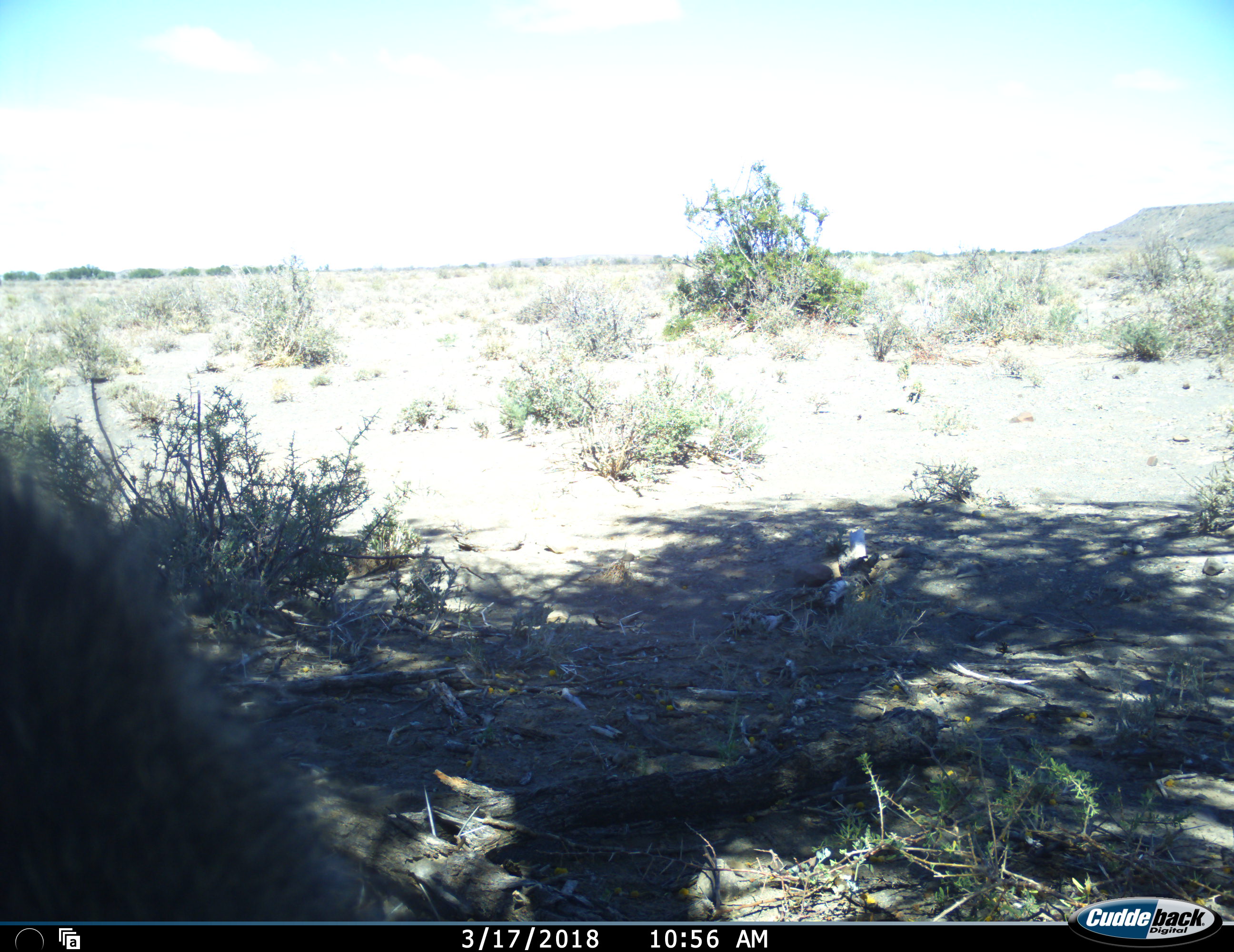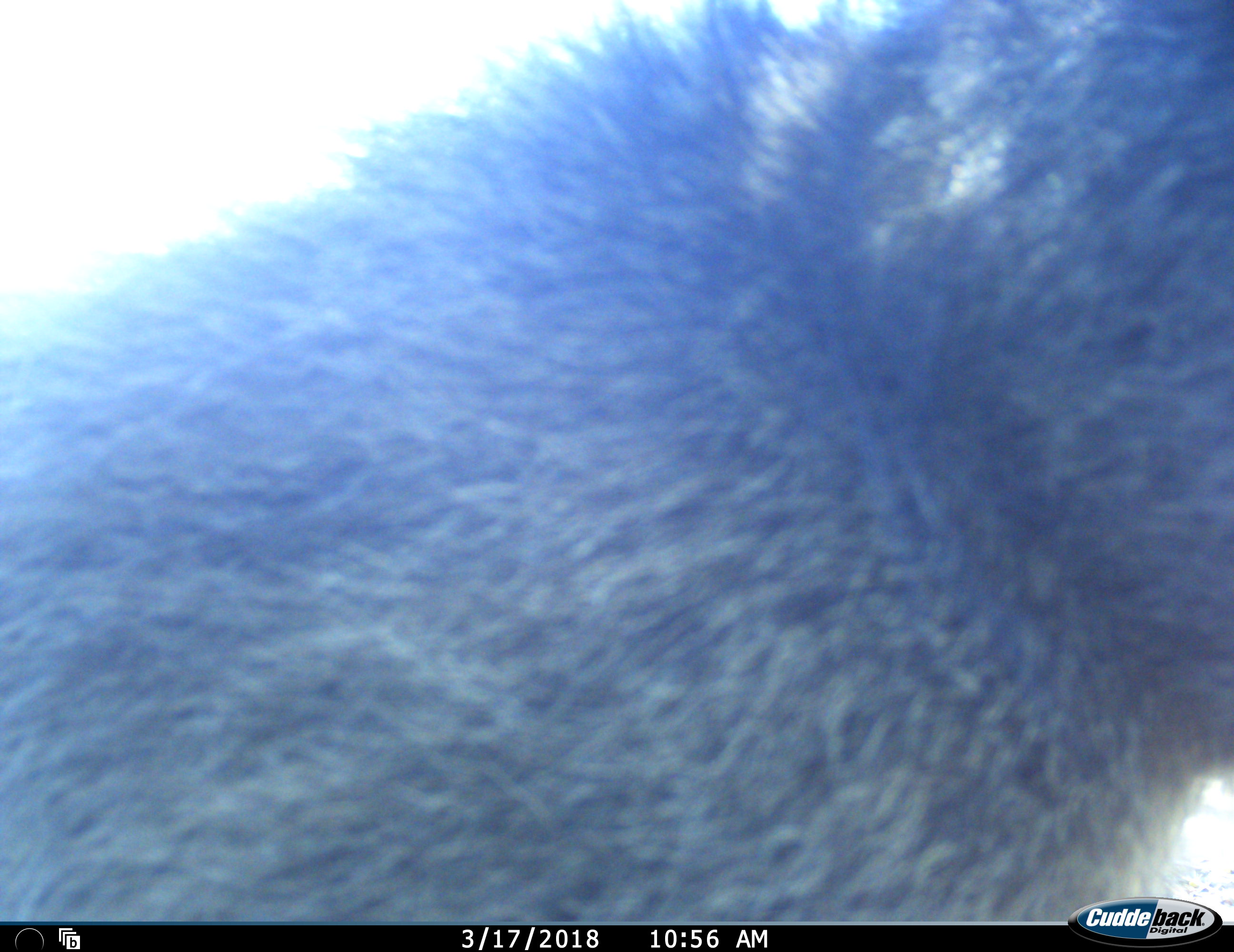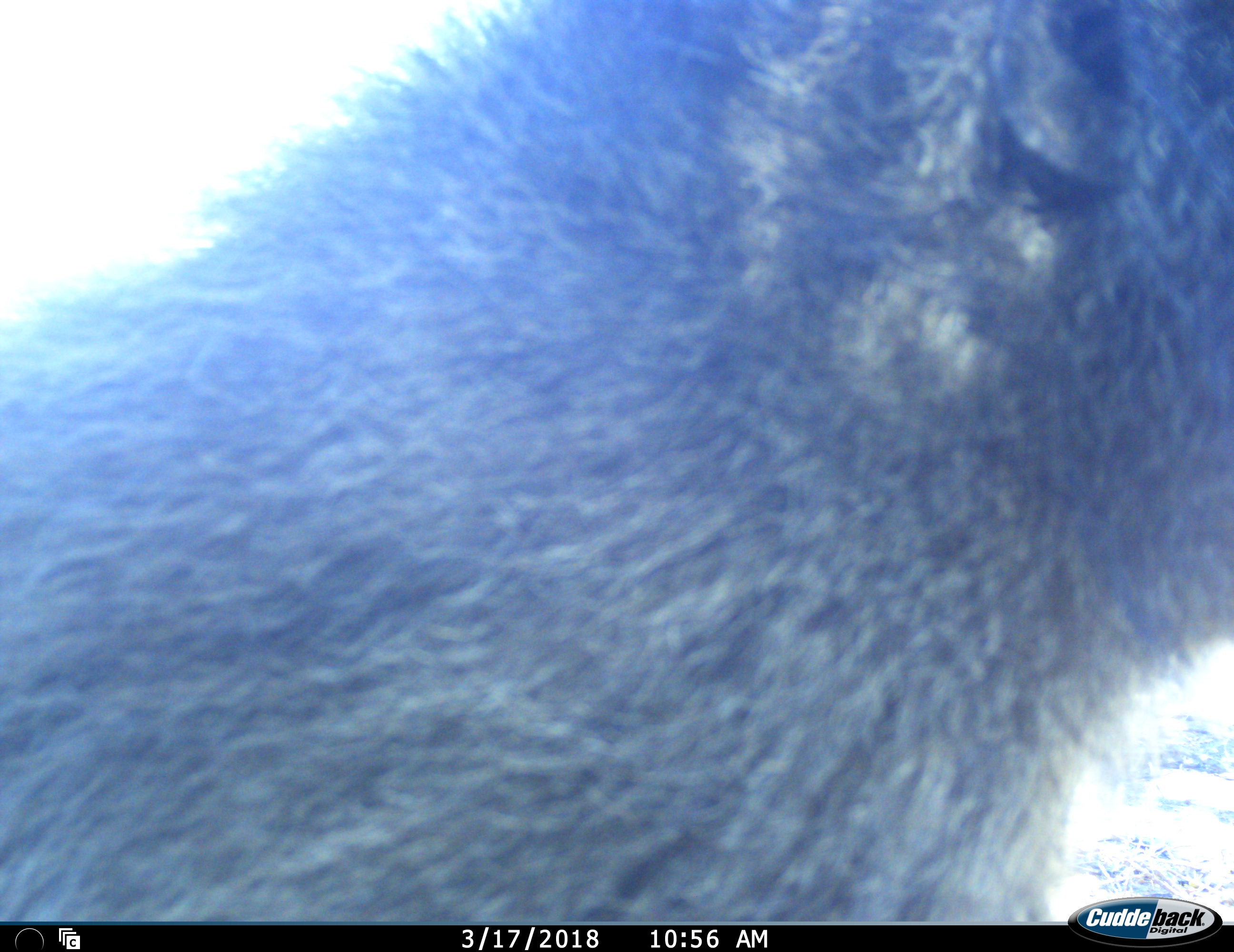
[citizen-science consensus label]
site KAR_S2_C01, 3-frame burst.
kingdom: Animalia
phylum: Chordata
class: Mammalia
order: Primates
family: Cercopithecidae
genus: Papio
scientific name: Papio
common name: baboon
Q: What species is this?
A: Baboon (Papio).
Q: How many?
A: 1.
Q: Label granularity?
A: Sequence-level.